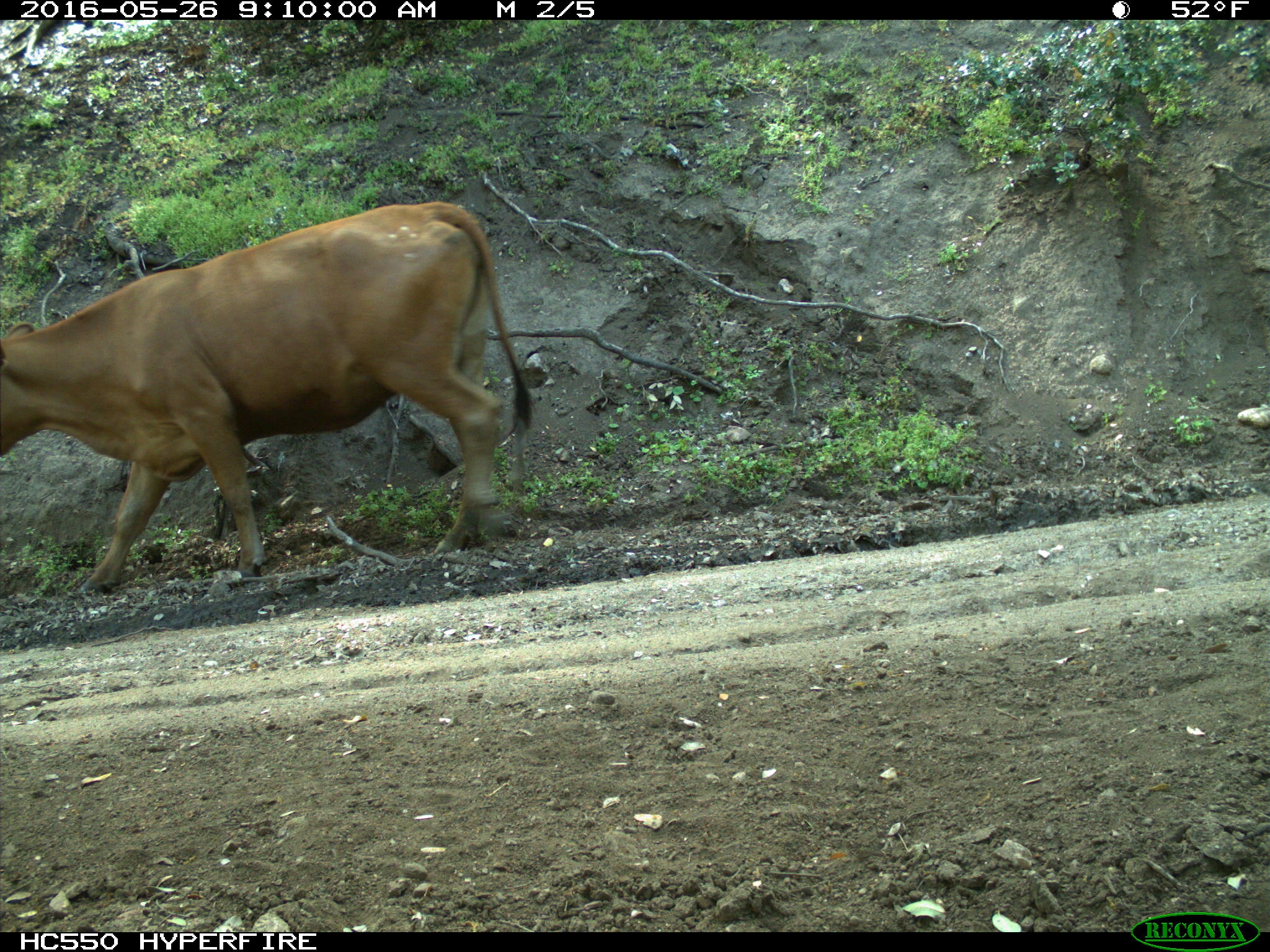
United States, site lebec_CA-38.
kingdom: Animalia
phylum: Chordata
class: Mammalia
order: Artiodactyla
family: Bovidae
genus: Bos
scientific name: Bos taurus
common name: domestic cow